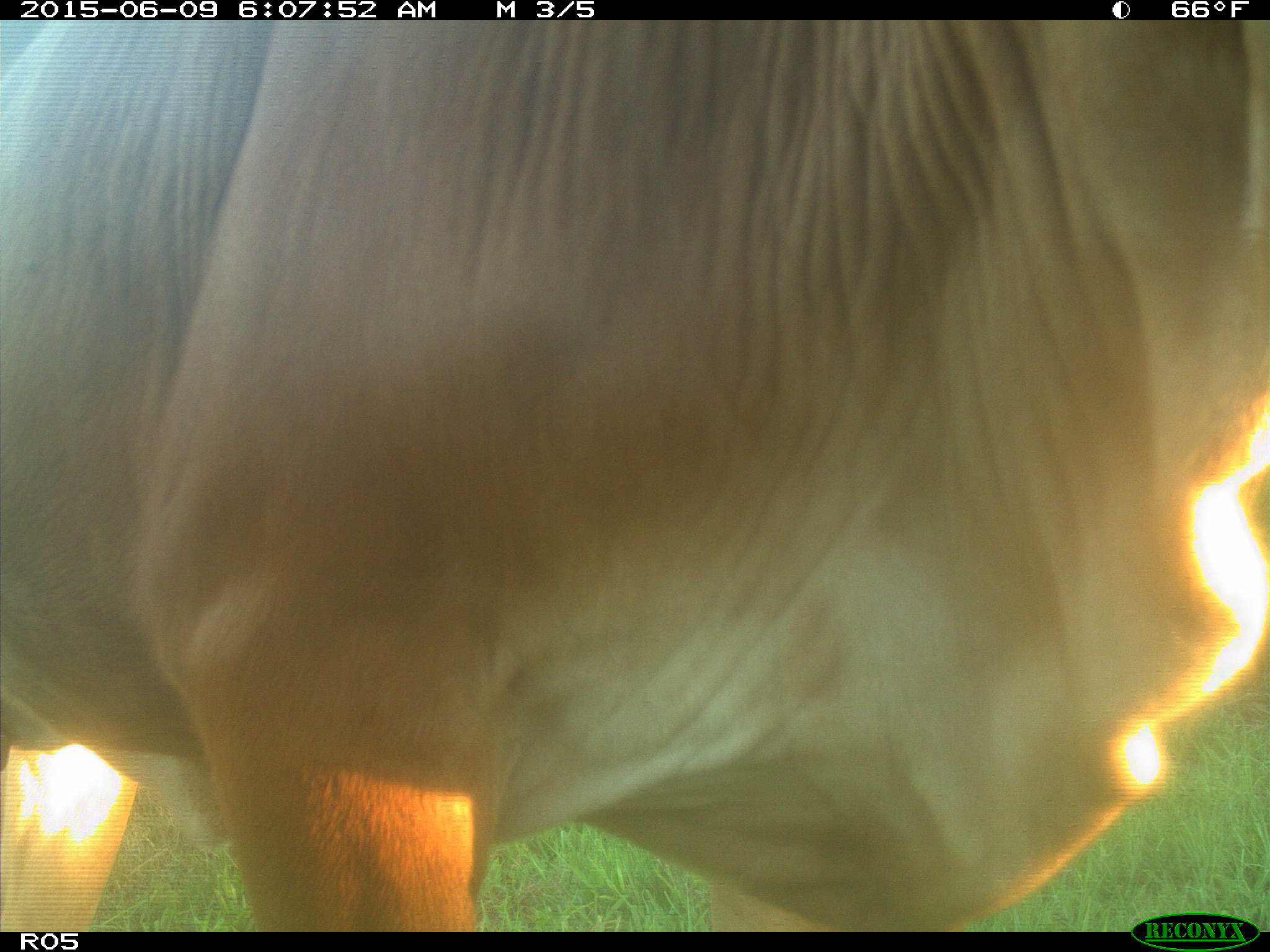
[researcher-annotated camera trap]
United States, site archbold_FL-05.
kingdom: Animalia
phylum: Chordata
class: Mammalia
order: Artiodactyla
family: Bovidae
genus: Bos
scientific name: Bos taurus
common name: domestic cow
Bos taurus (domestic cow).